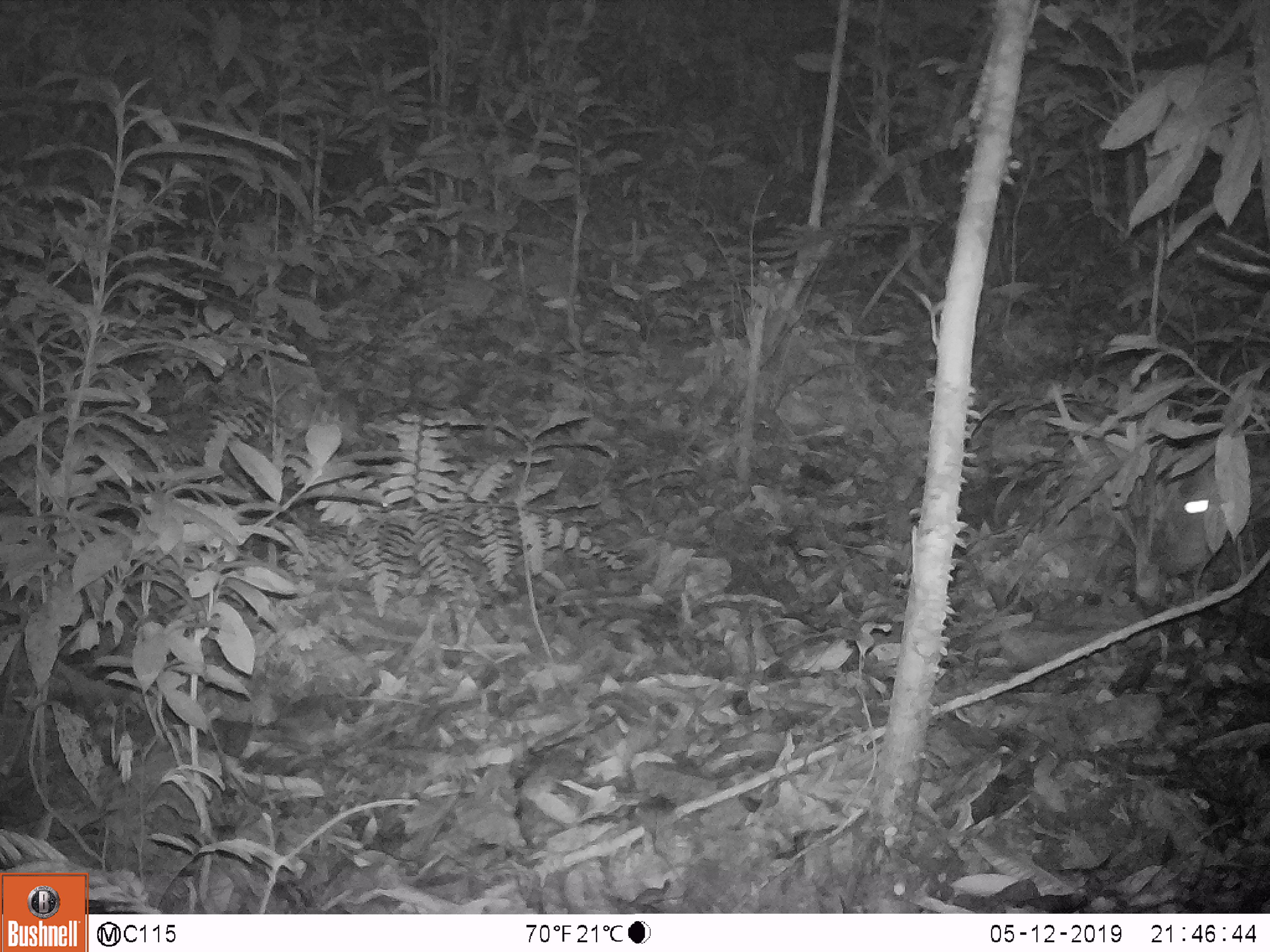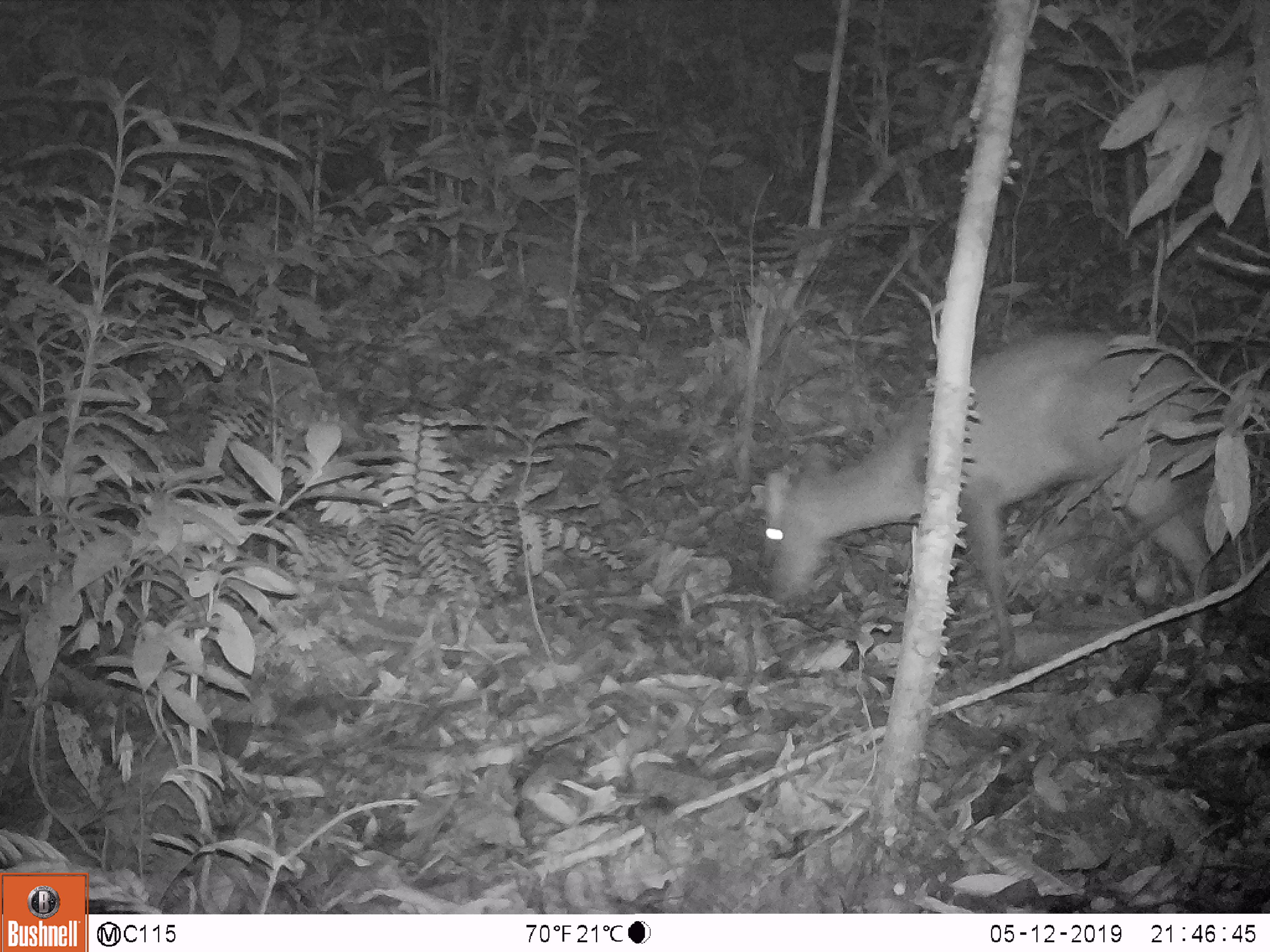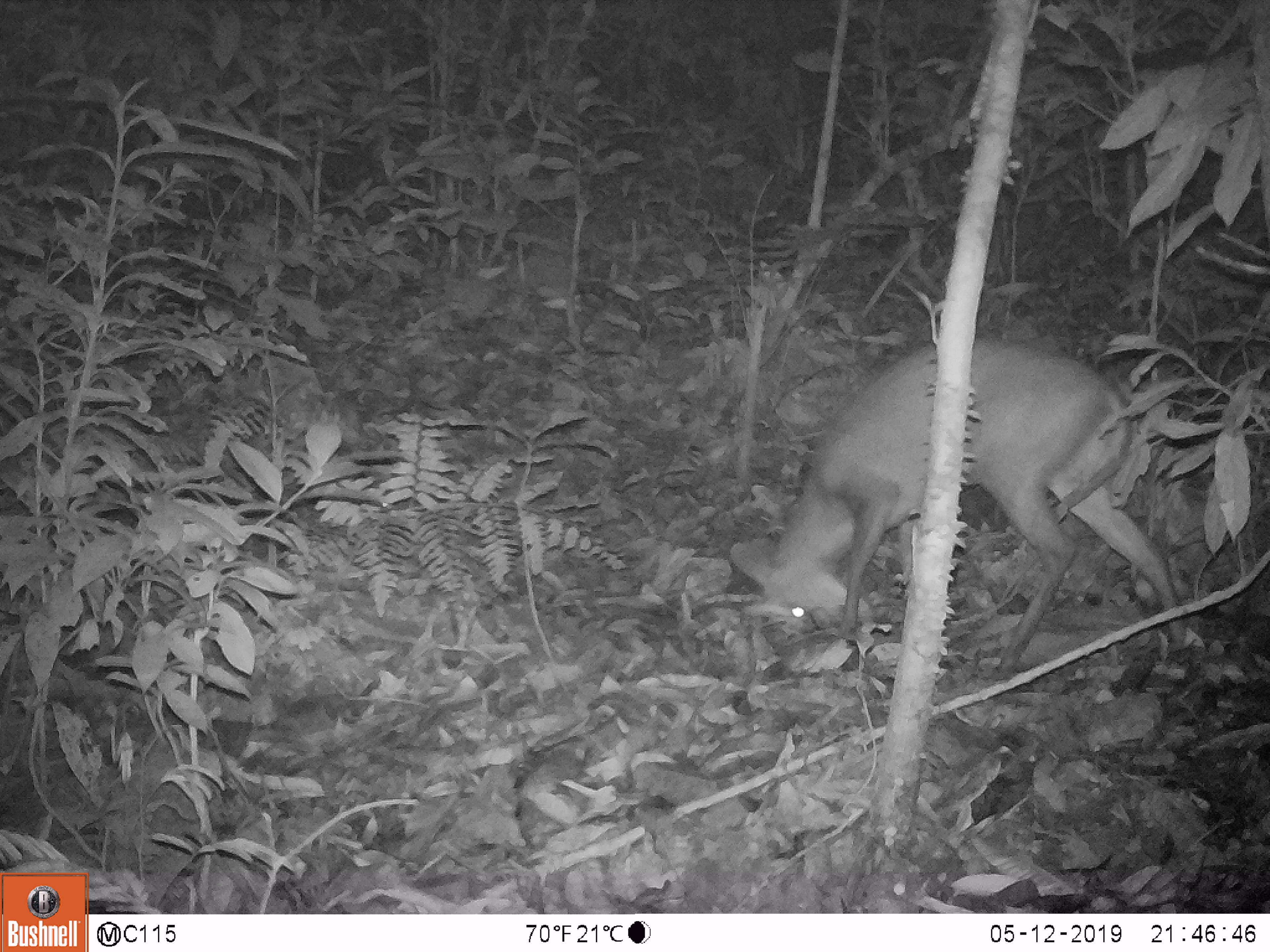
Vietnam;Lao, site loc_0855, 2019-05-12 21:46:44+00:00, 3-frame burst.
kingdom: Animalia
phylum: Chordata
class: Mammalia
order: Artiodactyla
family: Cervidae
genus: Muntiacus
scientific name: Muntiacus rooseveltorum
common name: roosevelt's muntjac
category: roosevelts muntjac group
Roosevelts muntjac group (roosevelt's muntjac) (Muntiacus rooseveltorum). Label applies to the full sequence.